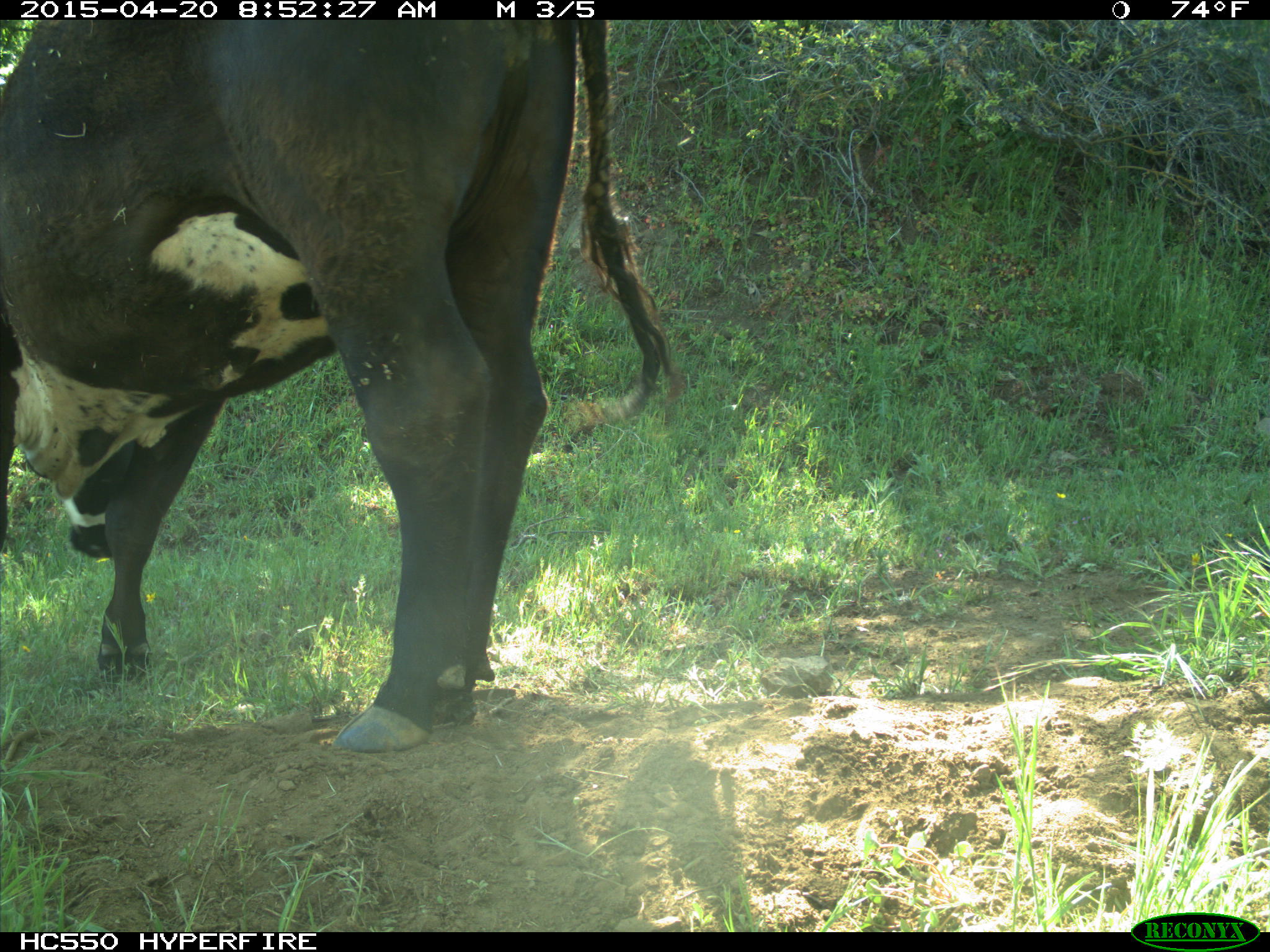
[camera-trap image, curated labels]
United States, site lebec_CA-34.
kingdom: Animalia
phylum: Chordata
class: Mammalia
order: Artiodactyla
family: Bovidae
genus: Bos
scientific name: Bos taurus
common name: domestic cow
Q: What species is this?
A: Bos taurus (domestic cow).